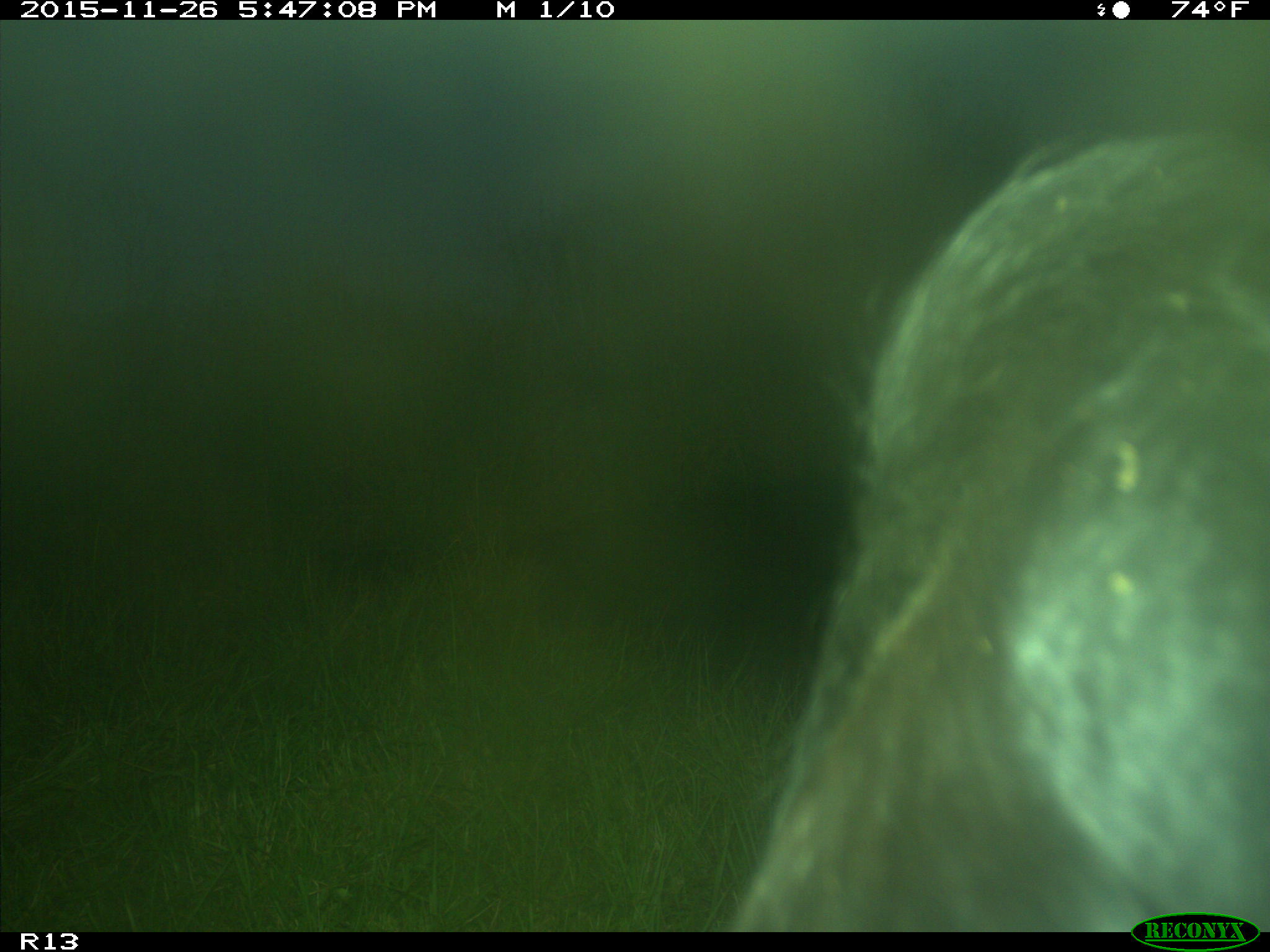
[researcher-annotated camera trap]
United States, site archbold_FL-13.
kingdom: Animalia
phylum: Chordata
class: Mammalia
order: Artiodactyla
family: Bovidae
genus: Bos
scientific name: Bos taurus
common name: domestic cow